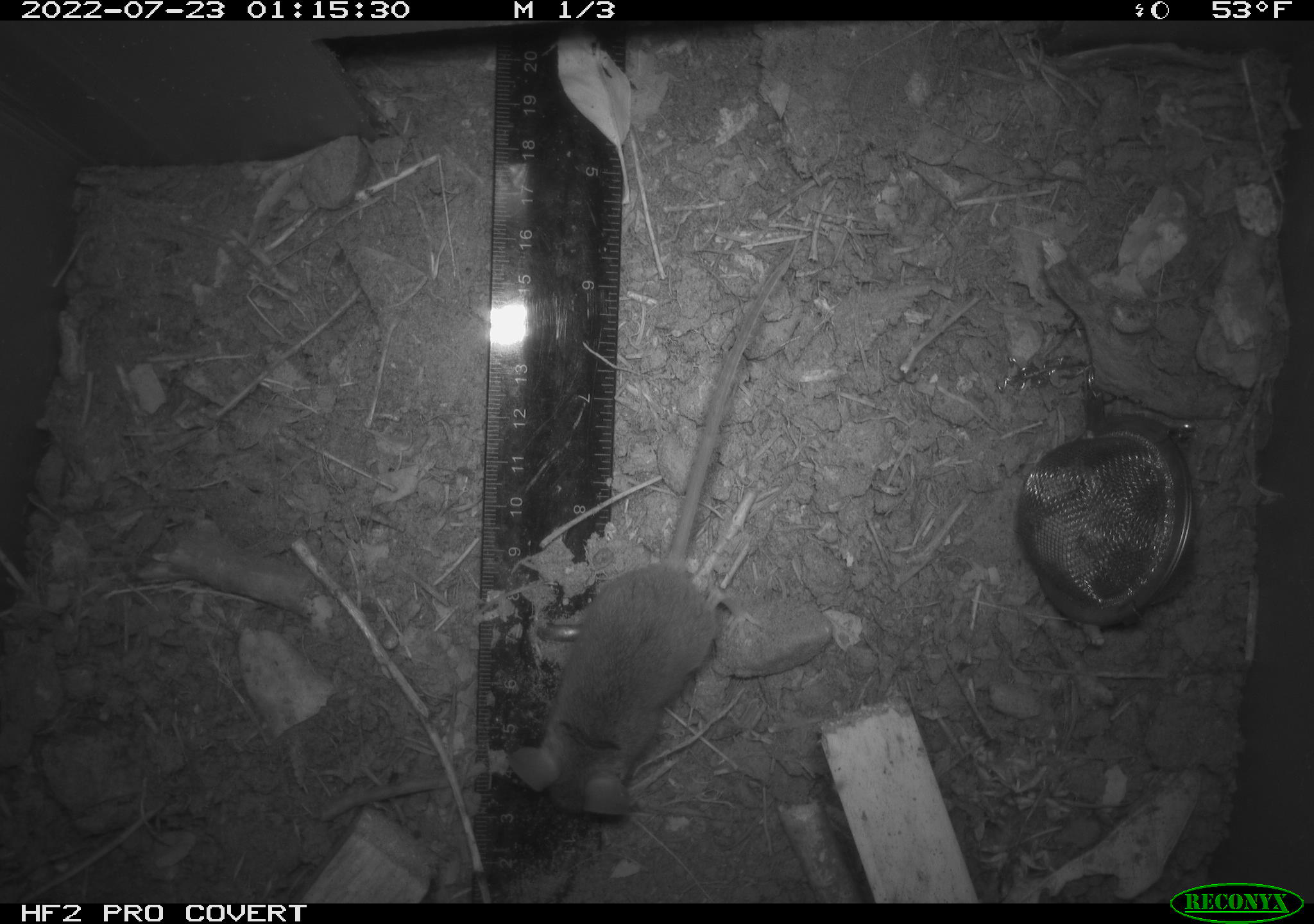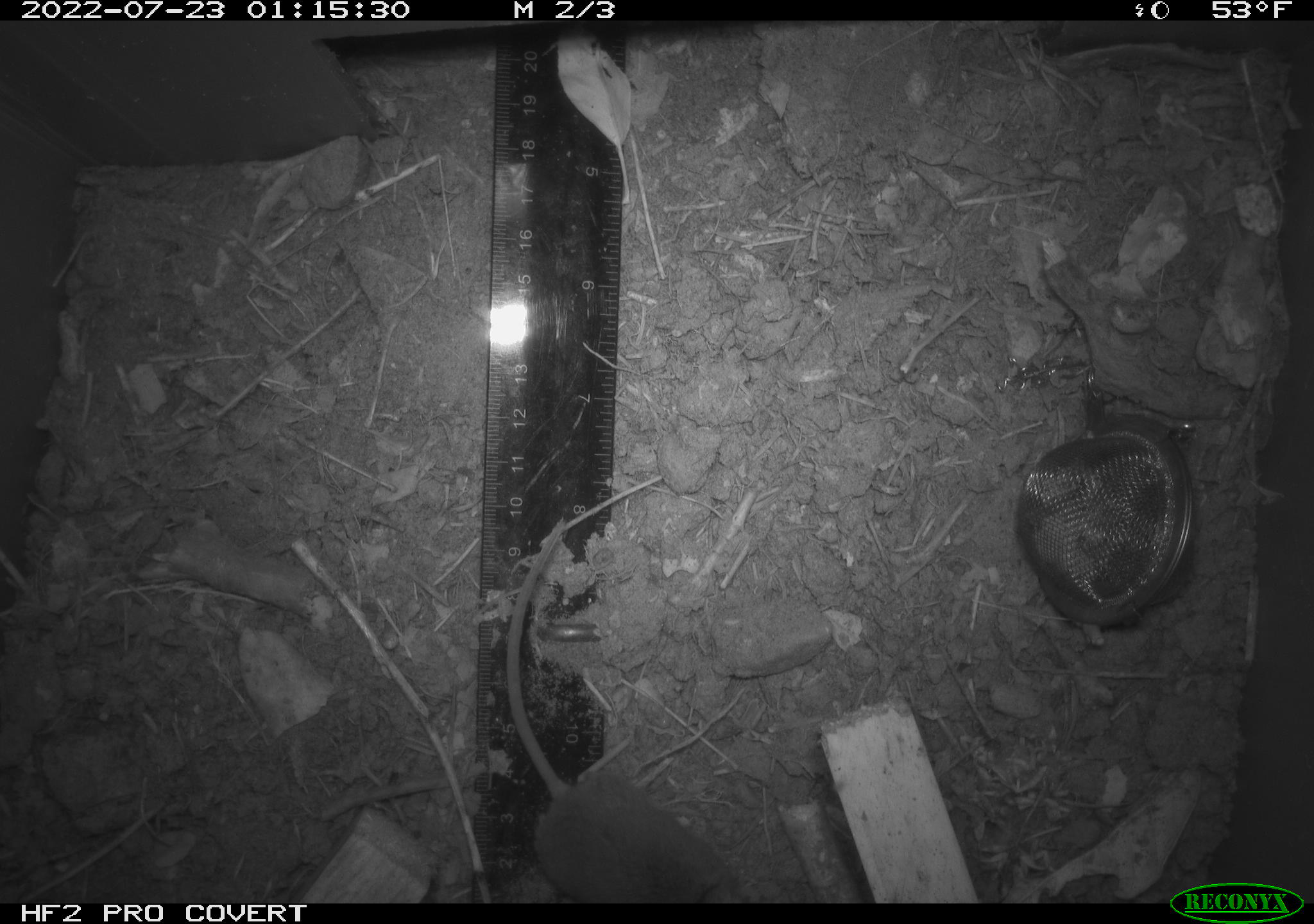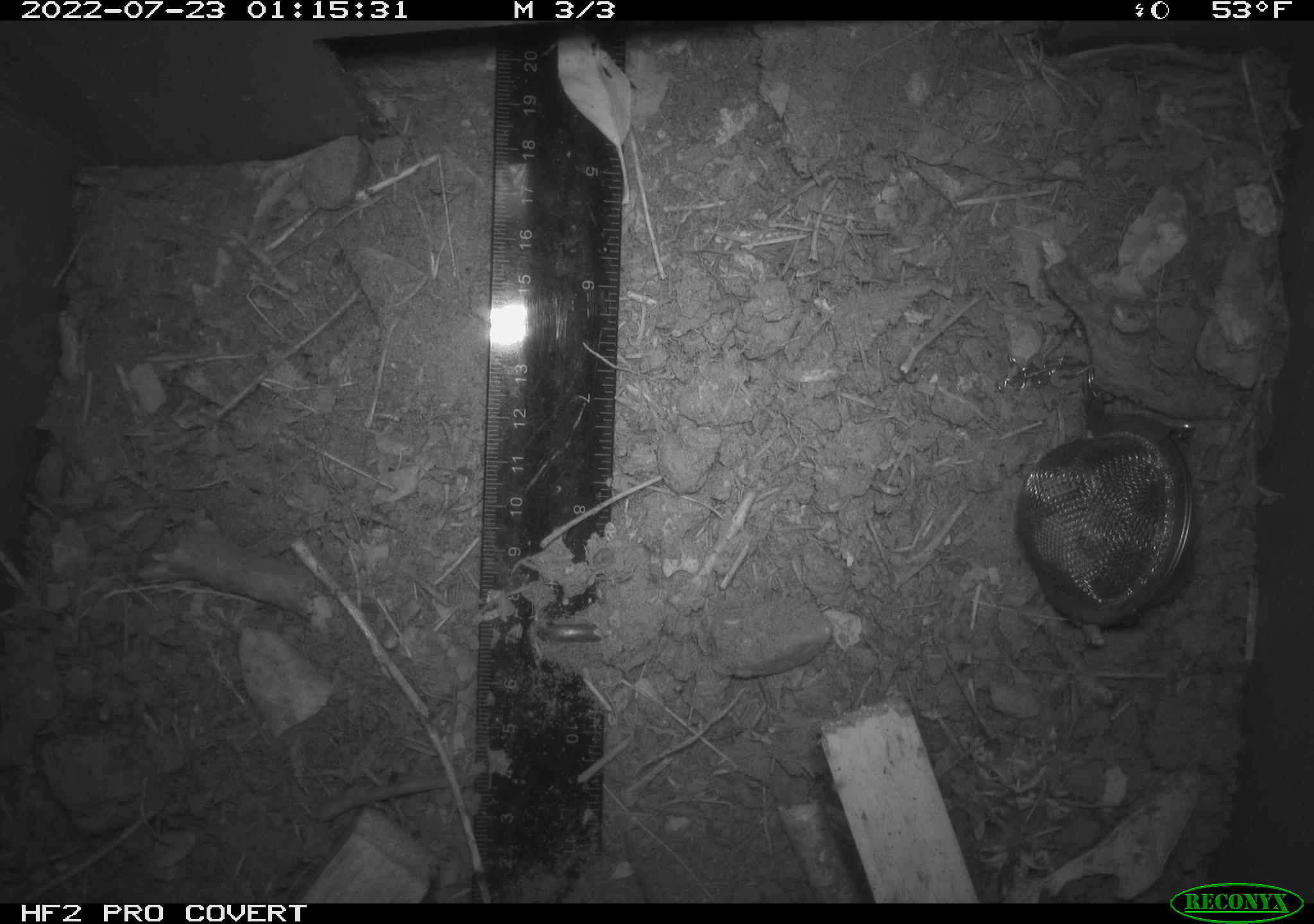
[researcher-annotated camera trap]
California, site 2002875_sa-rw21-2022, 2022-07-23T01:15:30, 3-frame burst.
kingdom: Animalia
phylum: Chordata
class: Mammalia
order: Rodentia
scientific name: Rodentia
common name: mouse species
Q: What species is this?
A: Mouse species (Rodentia).